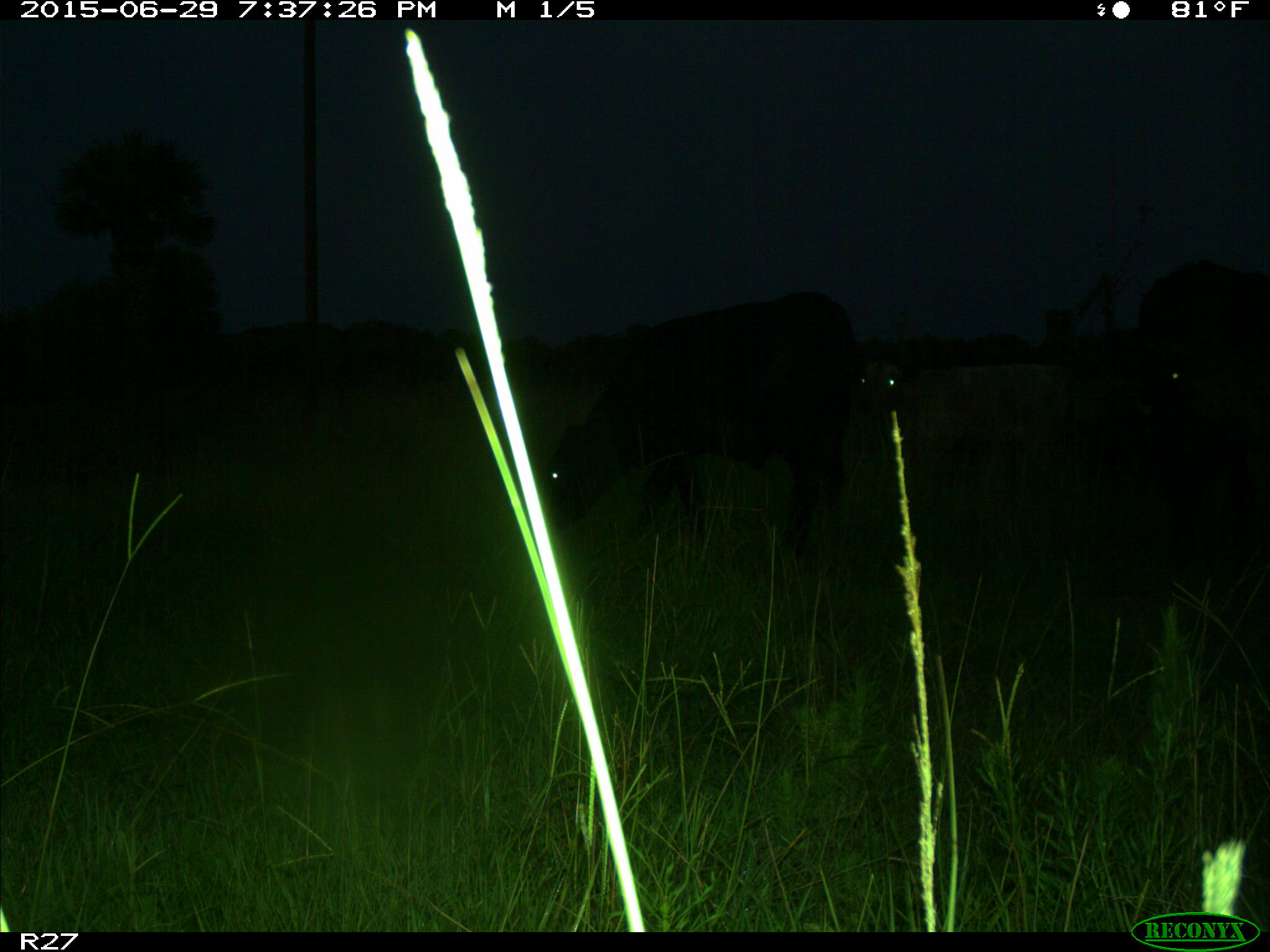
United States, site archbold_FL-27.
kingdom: Animalia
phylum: Chordata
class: Mammalia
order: Artiodactyla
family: Bovidae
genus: Bos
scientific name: Bos taurus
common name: domestic cow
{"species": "Bos taurus (domestic cow)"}